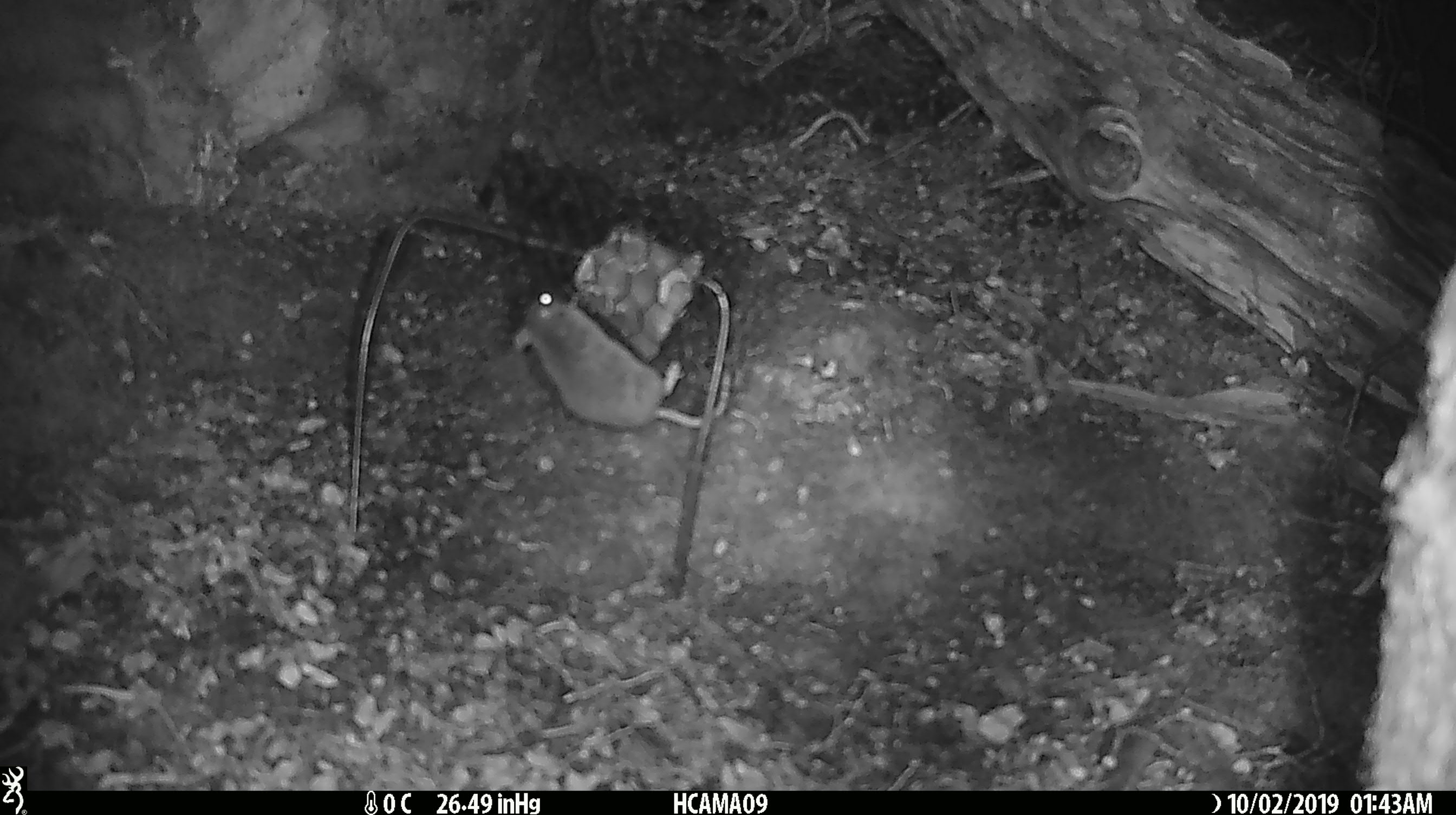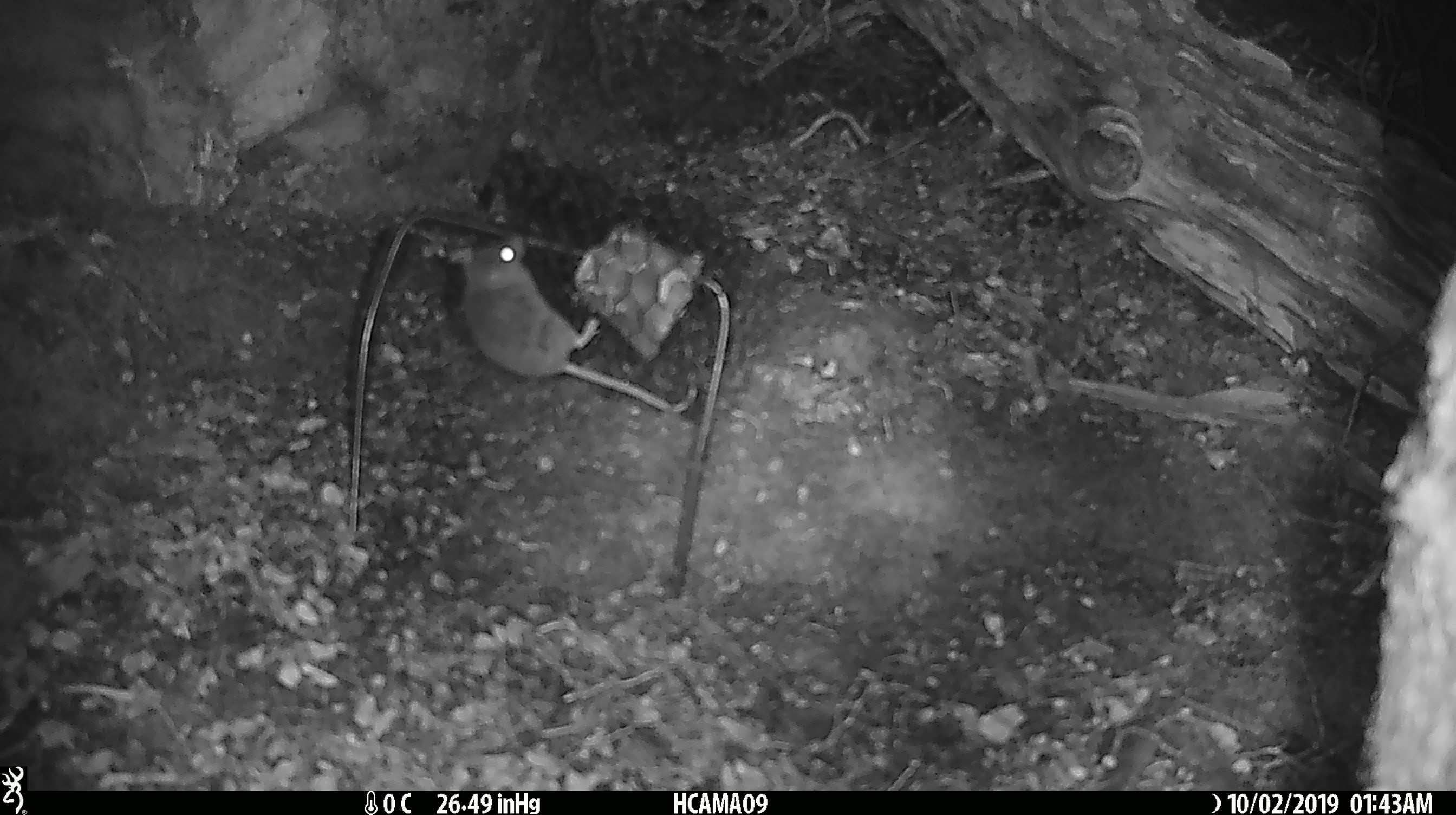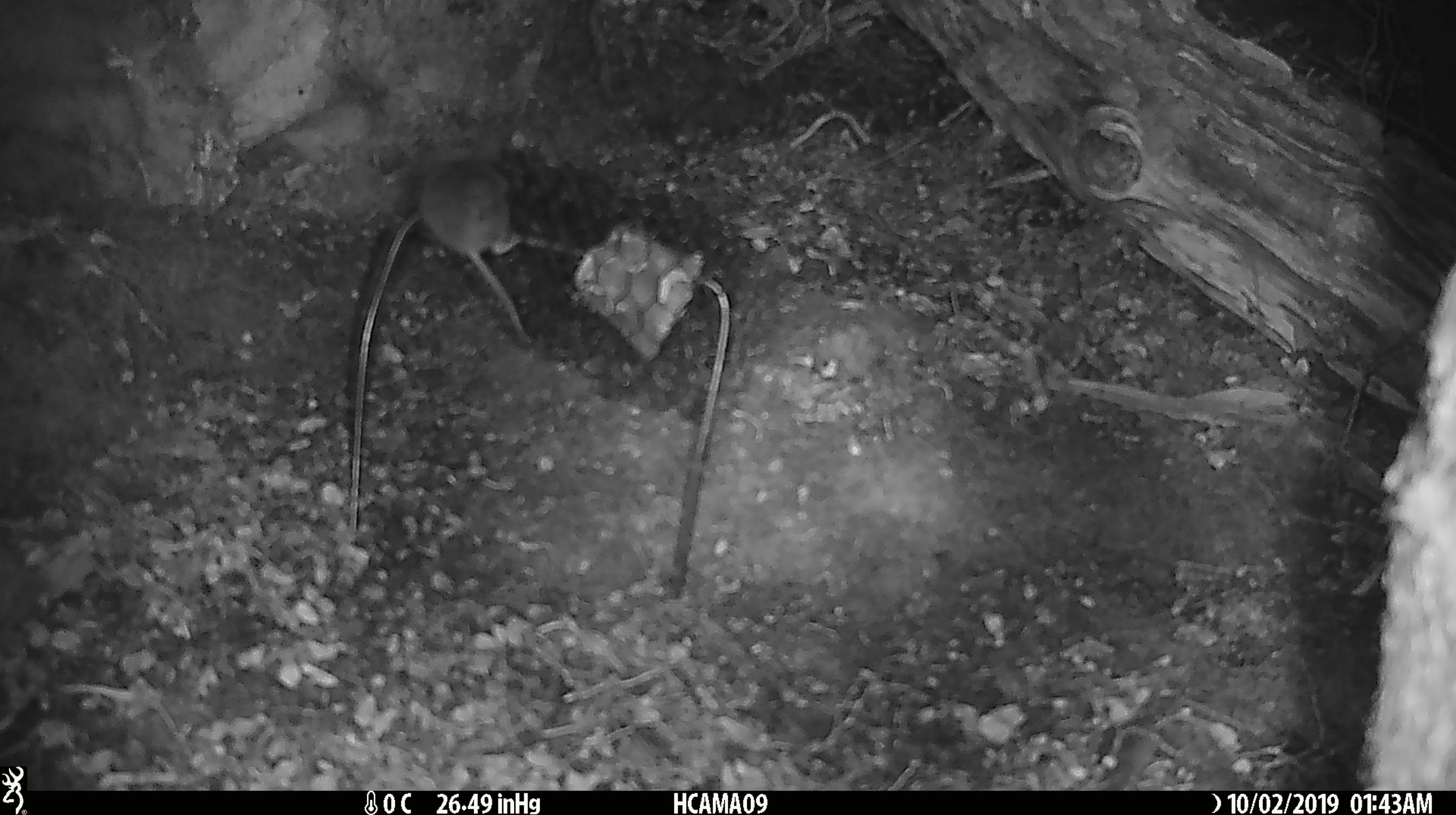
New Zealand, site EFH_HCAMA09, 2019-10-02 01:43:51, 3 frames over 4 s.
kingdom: Animalia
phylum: Chordata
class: Mammalia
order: Rodentia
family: Muridae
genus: Mus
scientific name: Mus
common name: mouse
Mouse (Mus).